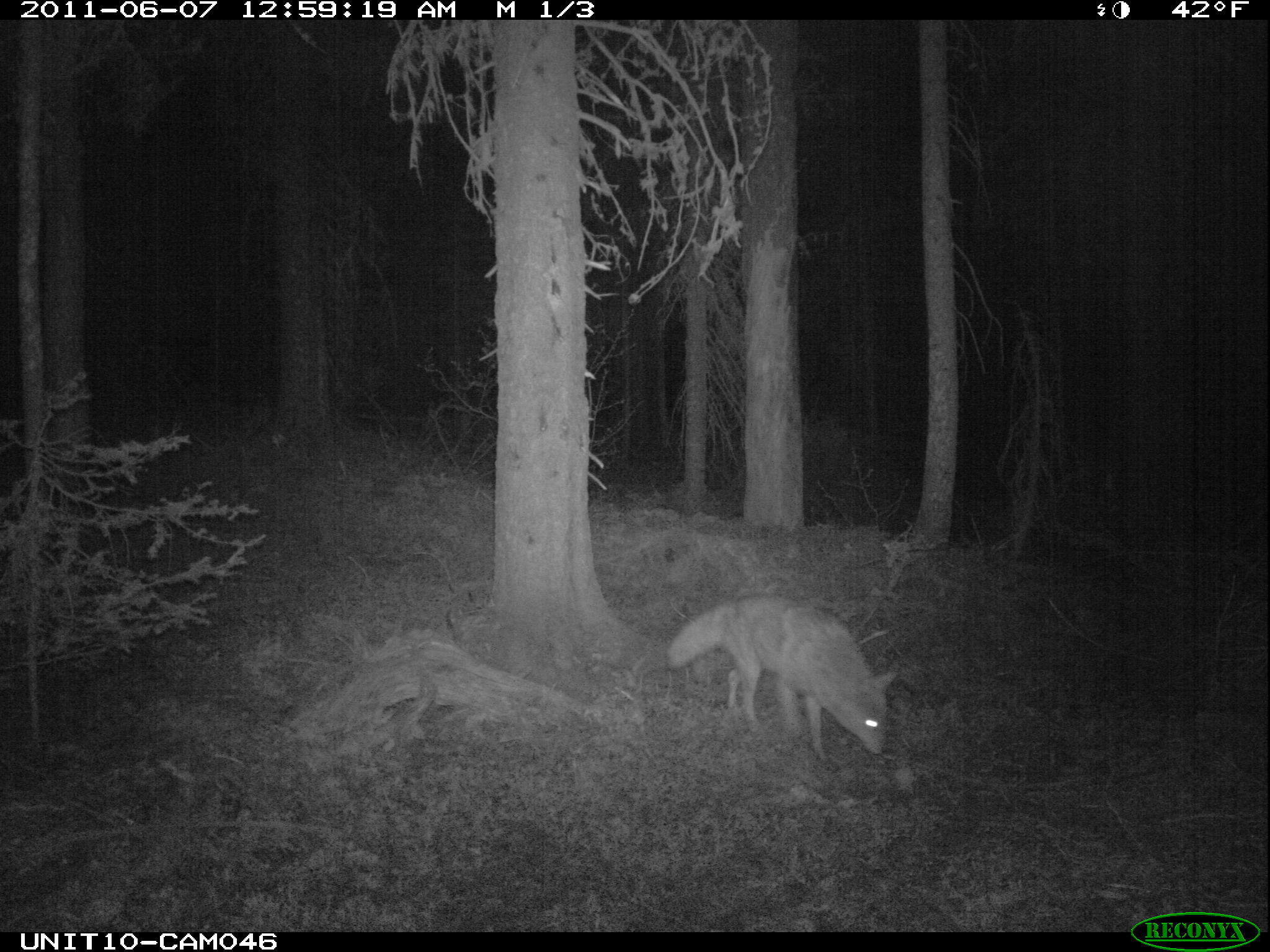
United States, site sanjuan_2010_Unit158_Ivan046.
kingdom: Animalia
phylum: Chordata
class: Mammalia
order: Carnivora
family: Canidae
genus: Canis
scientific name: Canis latrans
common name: coyote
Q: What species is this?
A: Canis latrans (coyote).